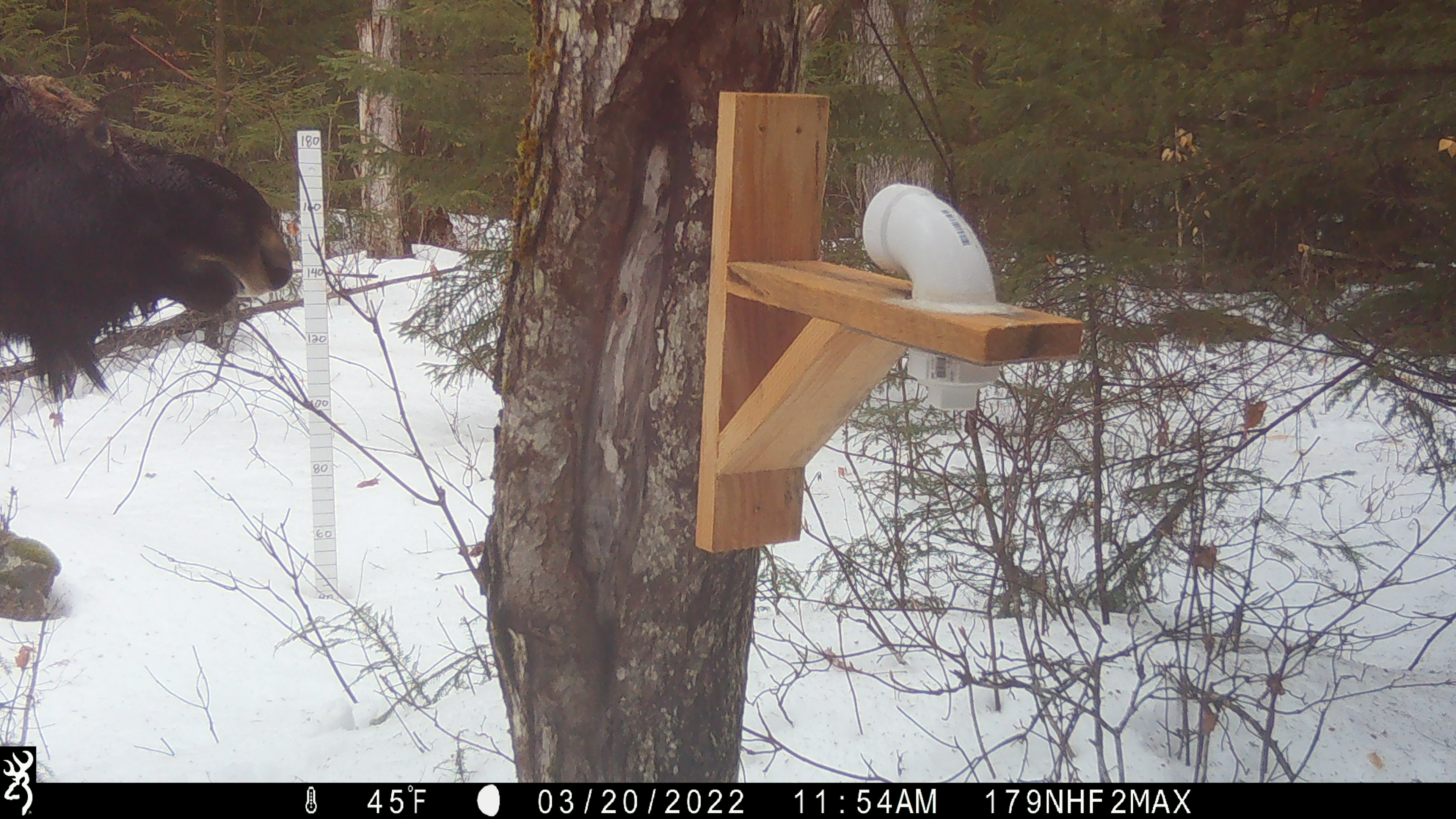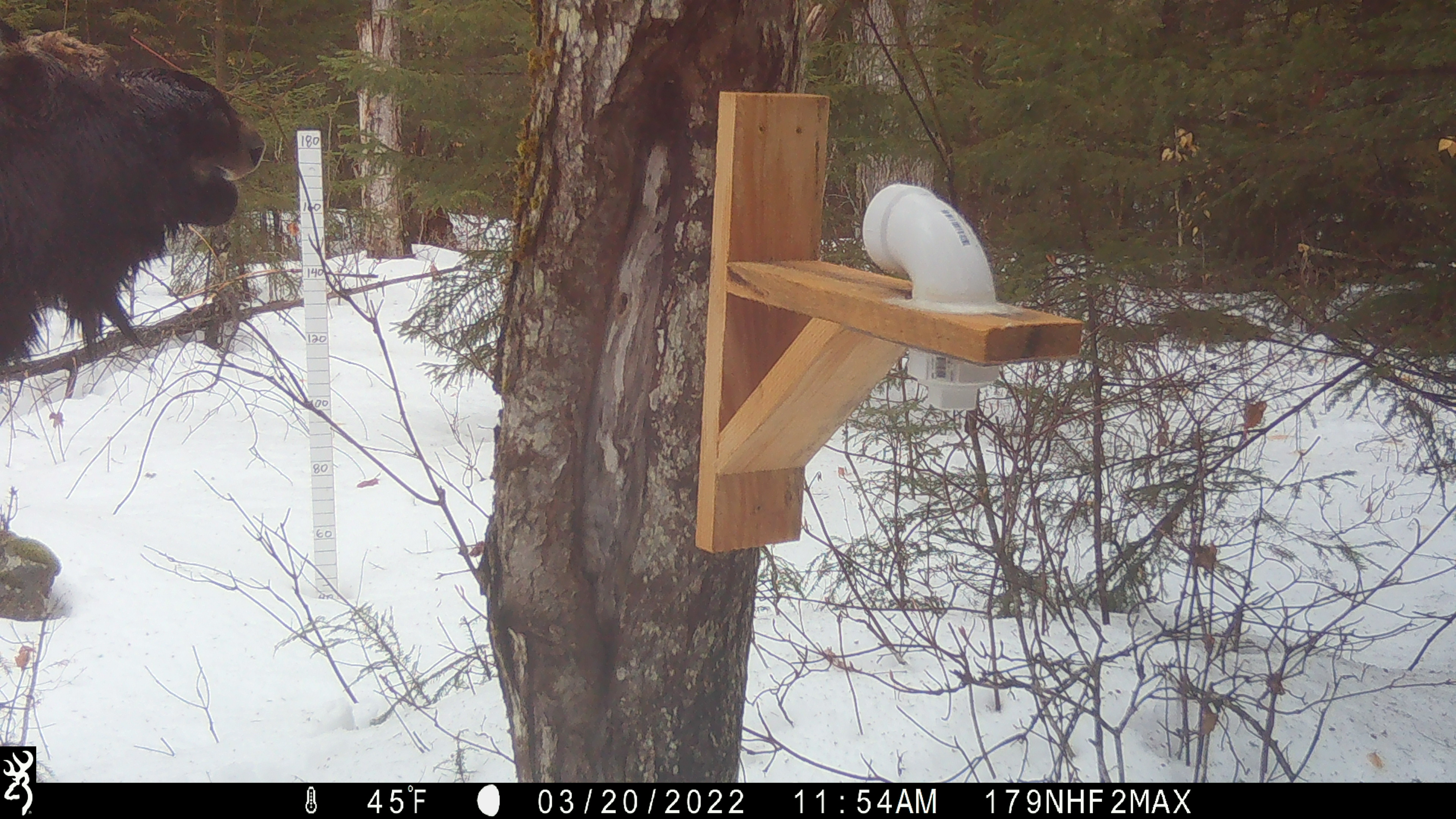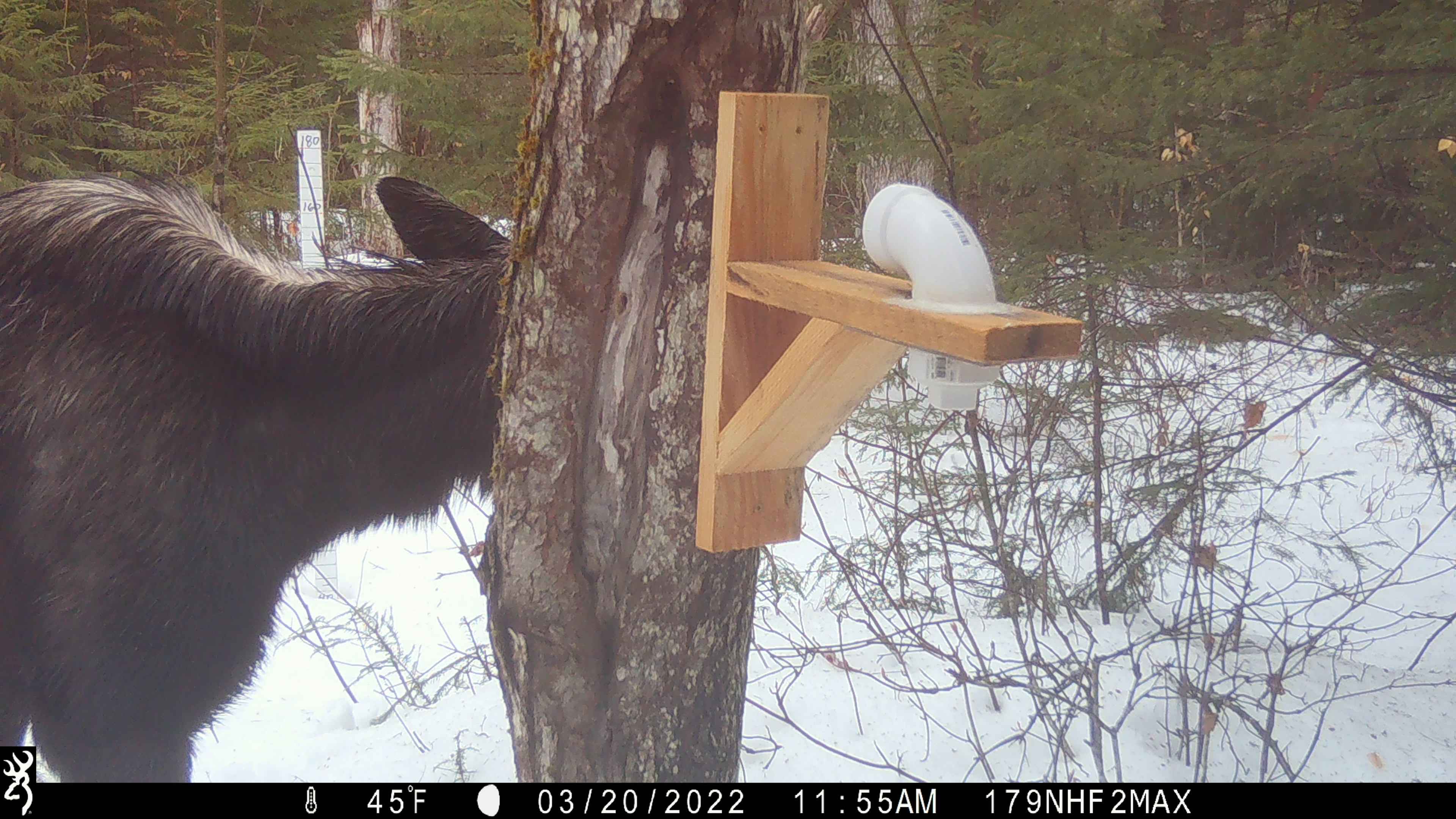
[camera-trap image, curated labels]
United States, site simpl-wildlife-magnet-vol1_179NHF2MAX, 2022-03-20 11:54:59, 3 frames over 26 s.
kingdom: Animalia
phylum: Chordata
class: Mammalia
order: Artiodactyla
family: Cervidae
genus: Alces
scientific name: Alces alces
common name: moose